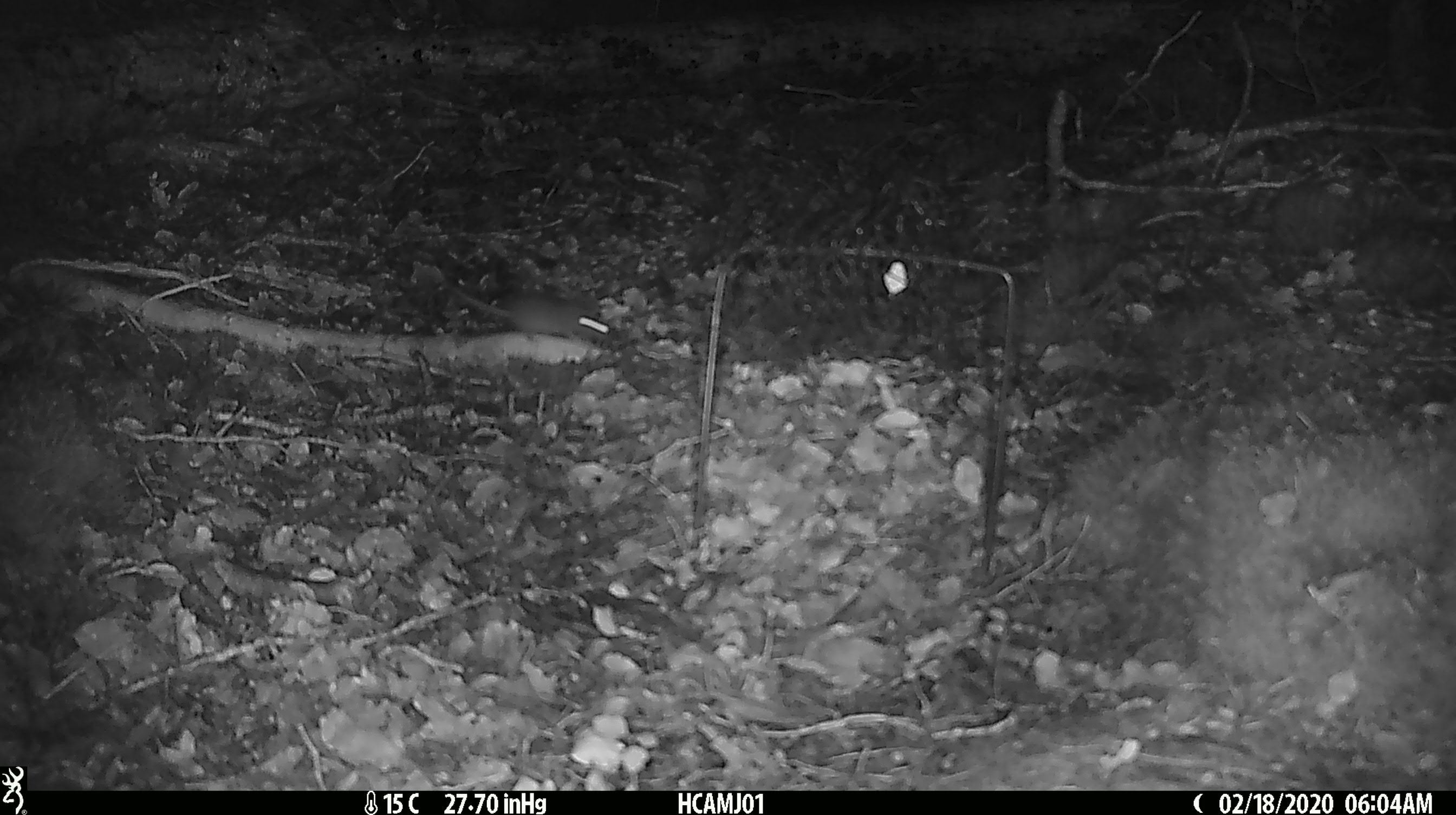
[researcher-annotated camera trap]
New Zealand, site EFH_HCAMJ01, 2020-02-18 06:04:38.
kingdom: Animalia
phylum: Chordata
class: Mammalia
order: Rodentia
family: Muridae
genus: Mus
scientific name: Mus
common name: mouse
Mouse (Mus).